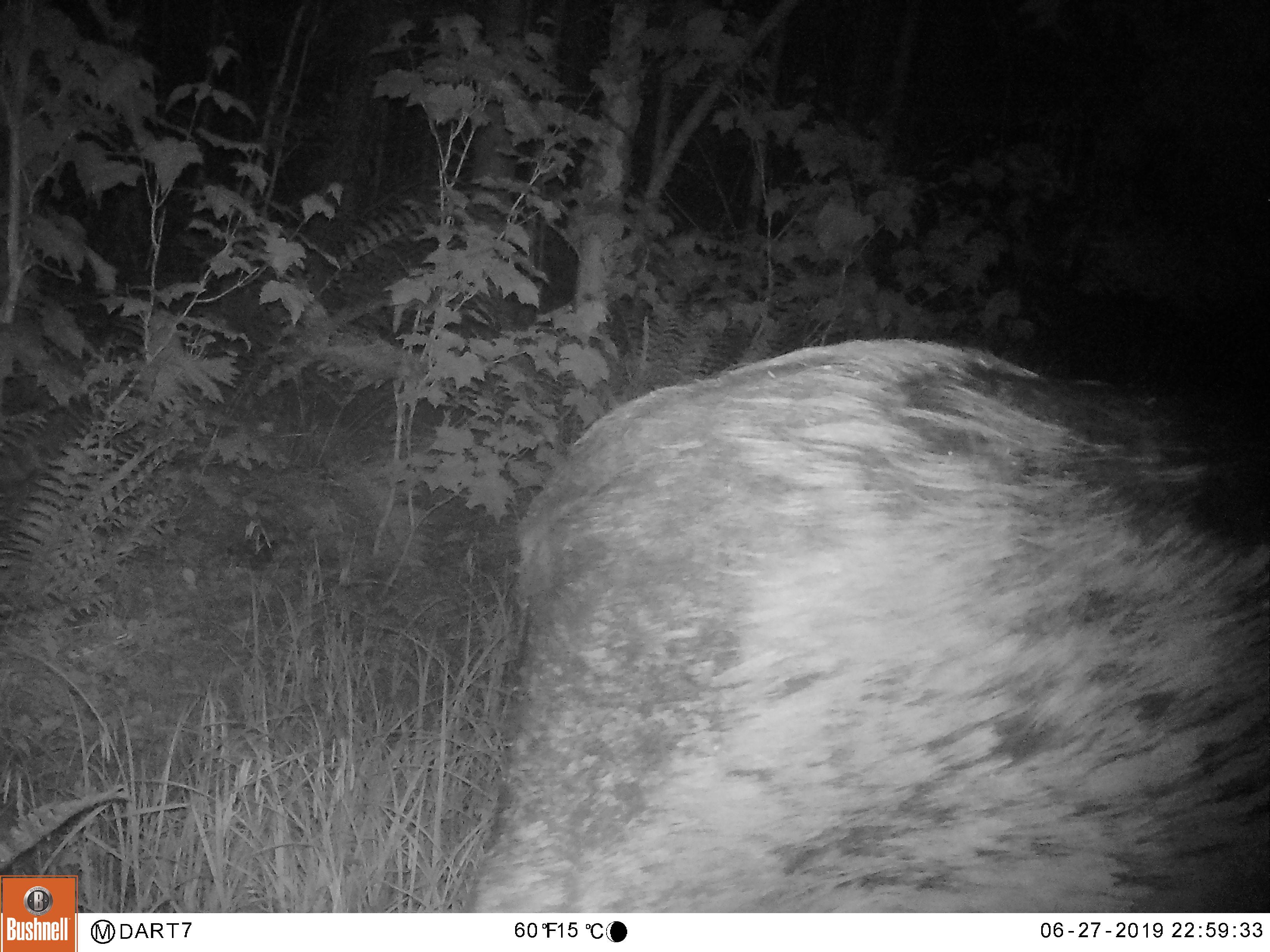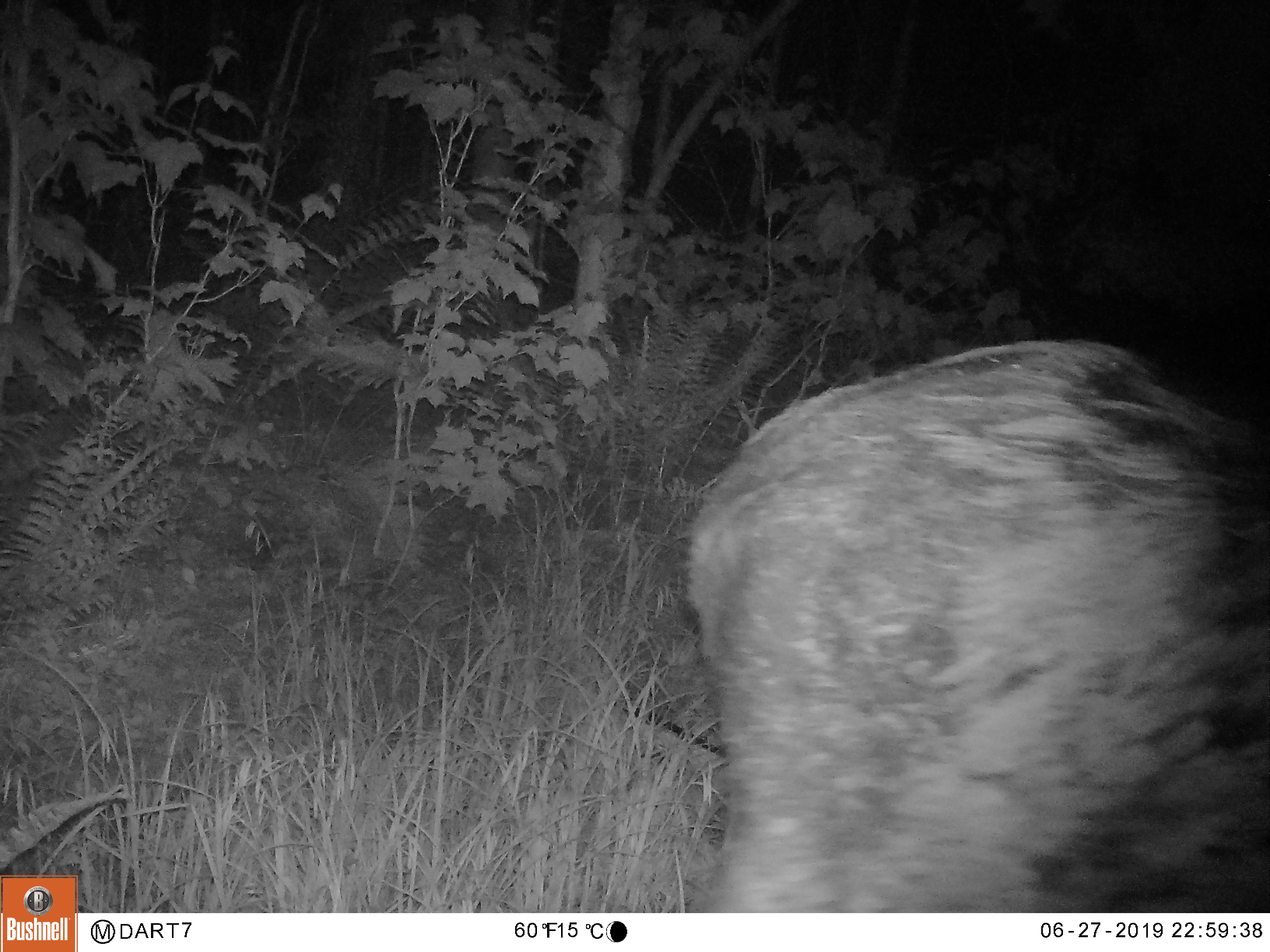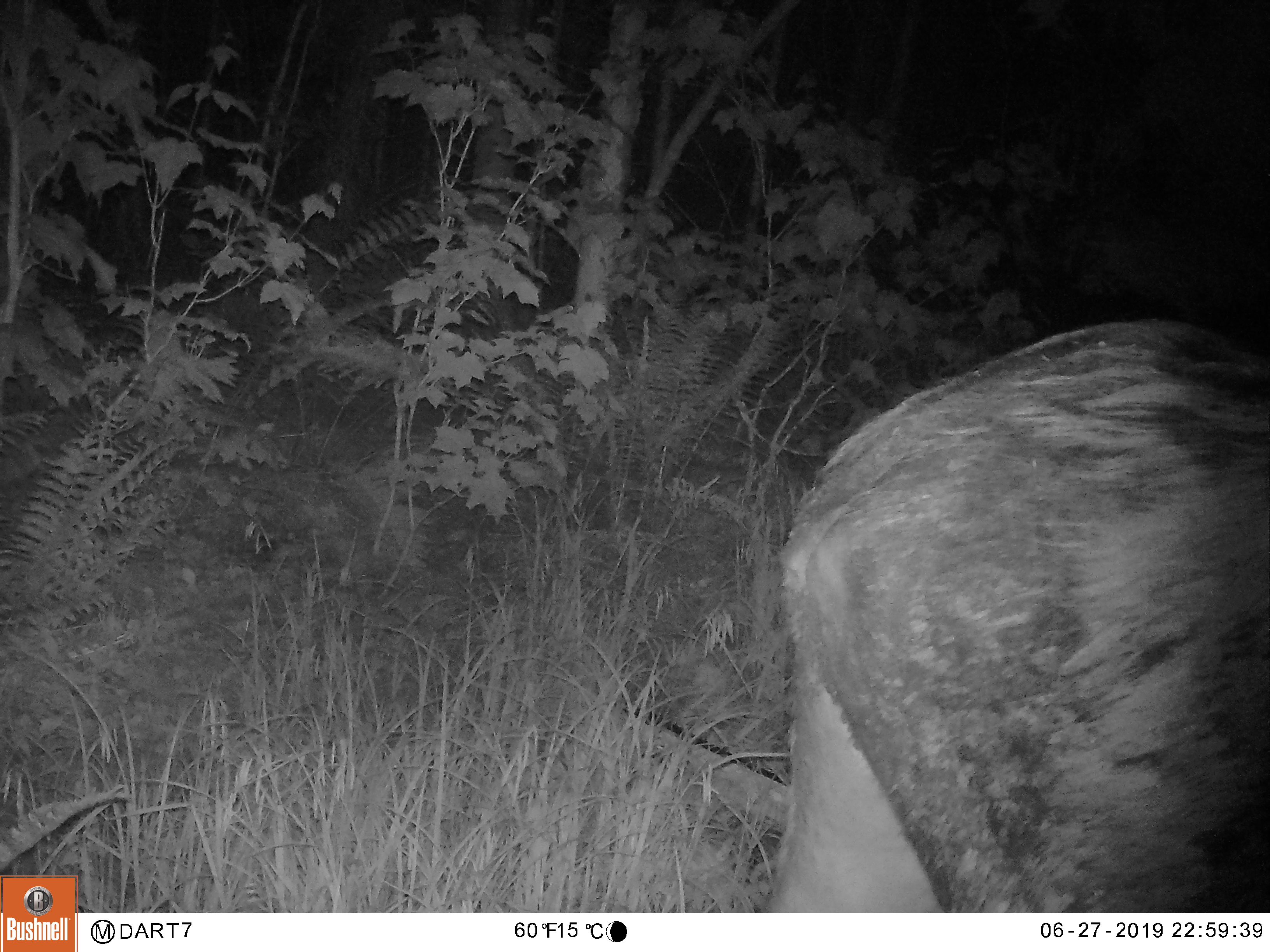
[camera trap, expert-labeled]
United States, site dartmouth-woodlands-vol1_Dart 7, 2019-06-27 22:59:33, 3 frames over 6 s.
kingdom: Animalia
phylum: Chordata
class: Mammalia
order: Artiodactyla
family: Cervidae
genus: Alces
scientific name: Alces alces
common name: moose